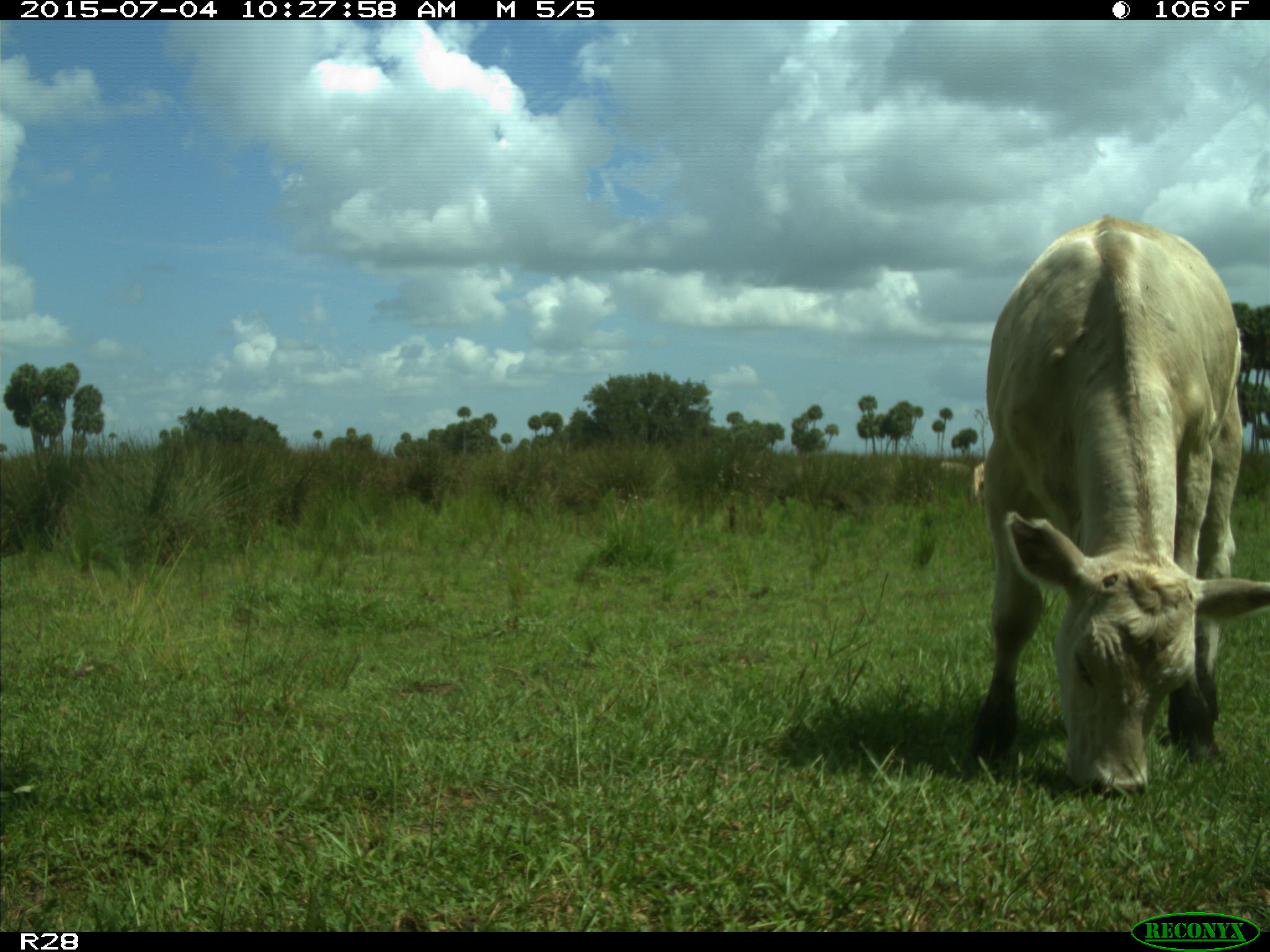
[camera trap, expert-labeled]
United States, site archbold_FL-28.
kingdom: Animalia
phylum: Chordata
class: Mammalia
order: Artiodactyla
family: Bovidae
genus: Bos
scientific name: Bos taurus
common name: domestic cow